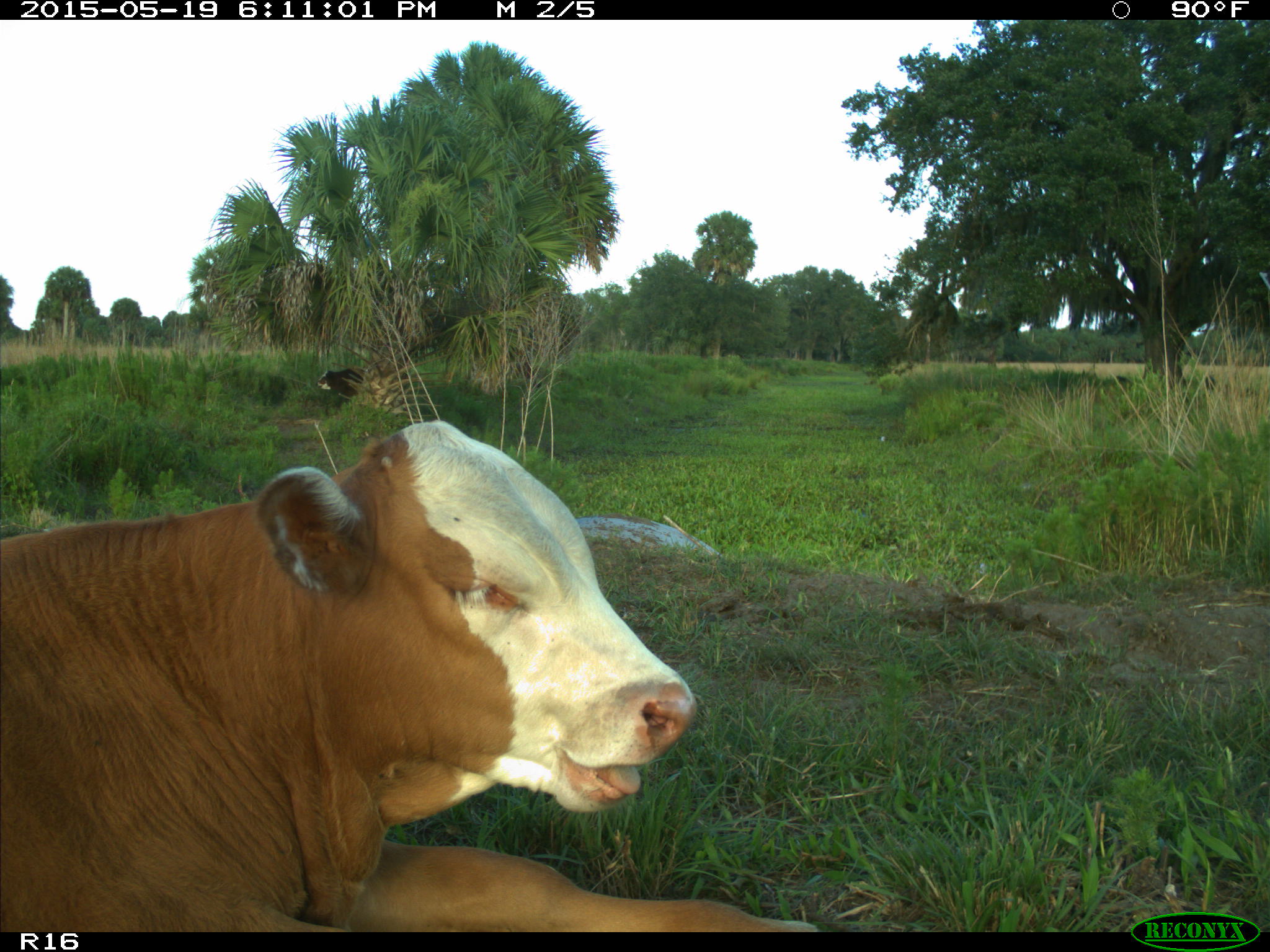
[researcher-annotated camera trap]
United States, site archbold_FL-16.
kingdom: Animalia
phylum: Chordata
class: Mammalia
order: Artiodactyla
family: Bovidae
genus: Bos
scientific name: Bos taurus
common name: domestic cow